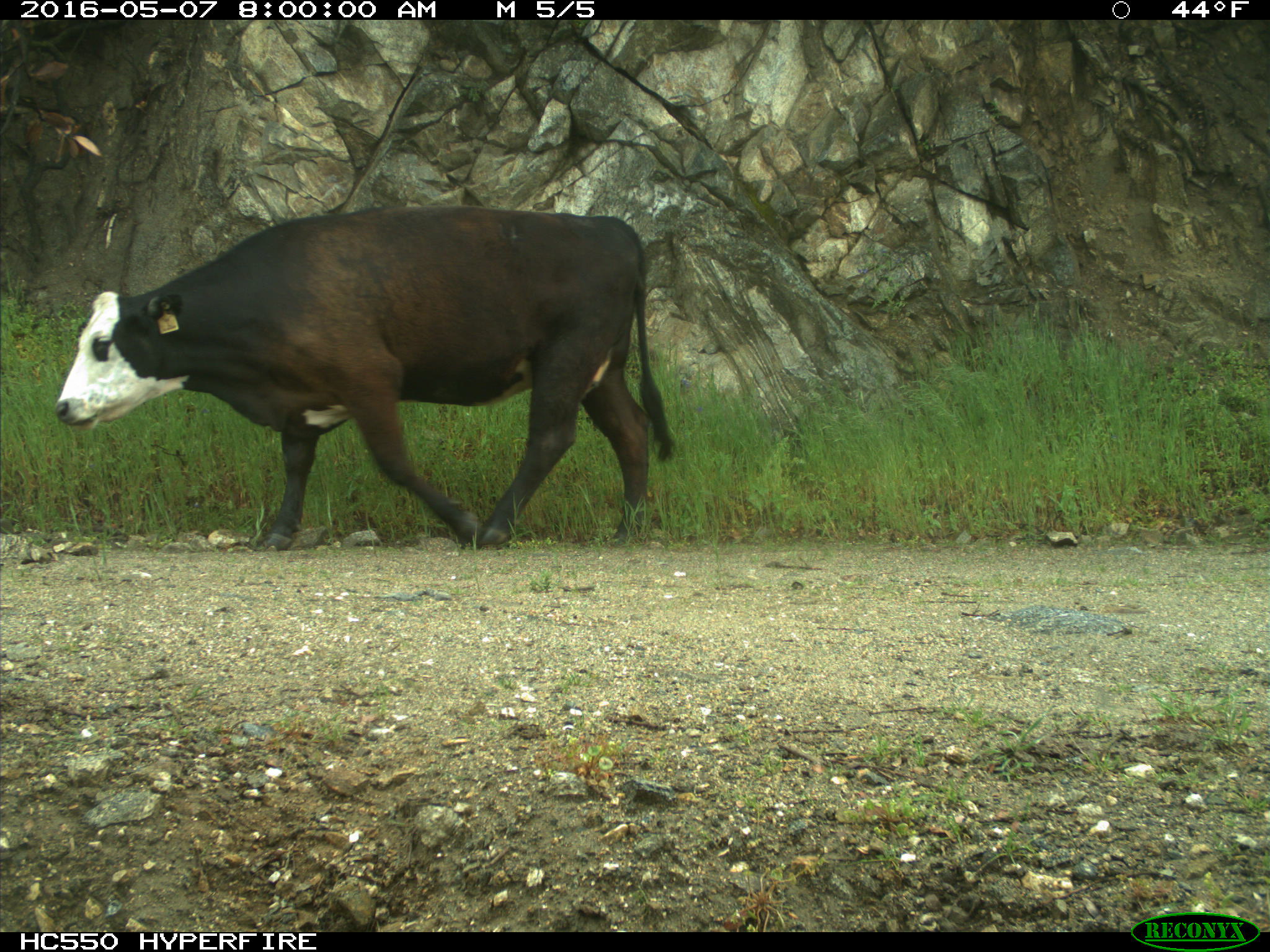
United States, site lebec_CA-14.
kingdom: Animalia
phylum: Chordata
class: Mammalia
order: Artiodactyla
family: Bovidae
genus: Bos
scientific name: Bos taurus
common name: domestic cow